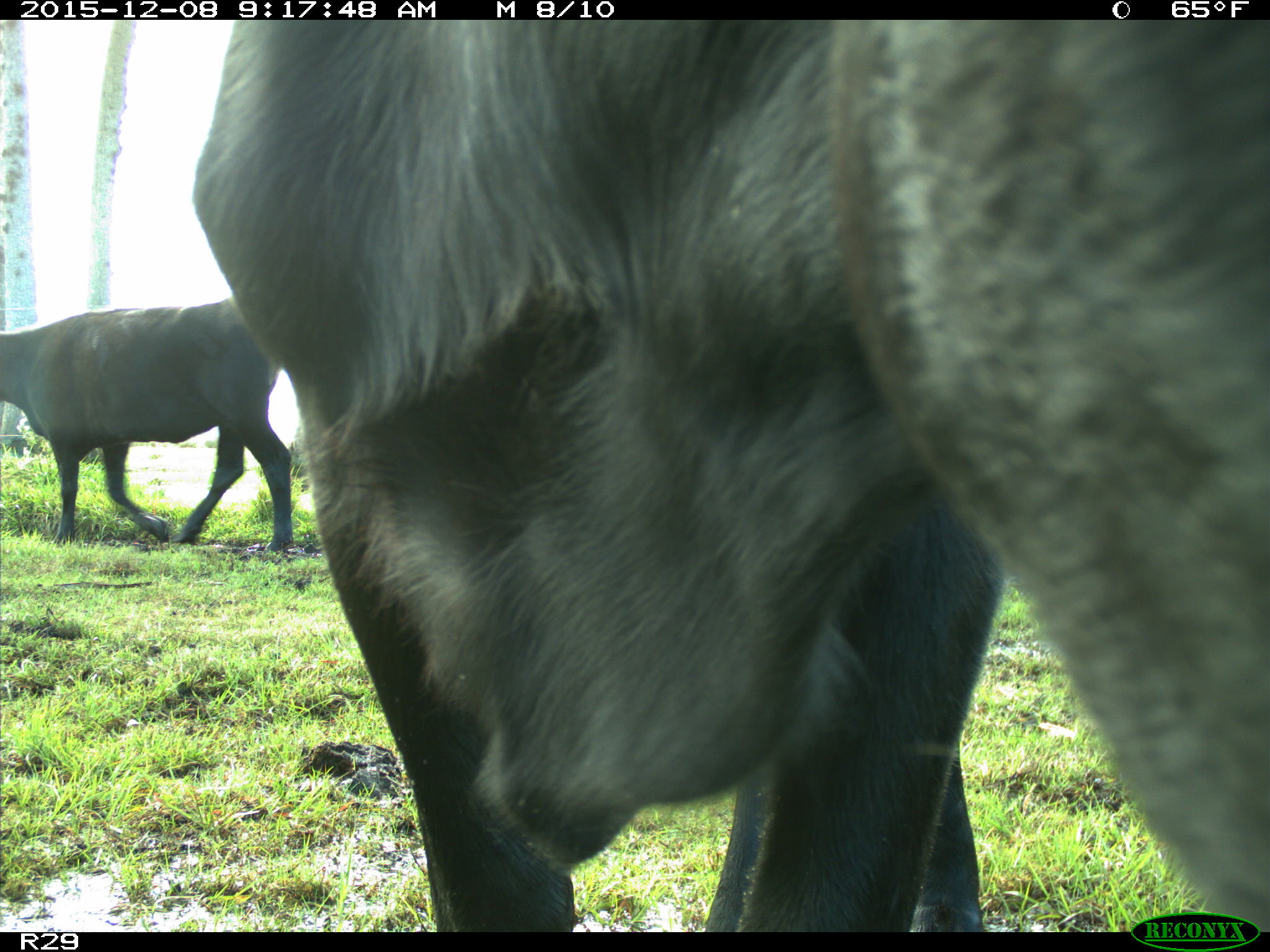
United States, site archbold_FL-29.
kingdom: Animalia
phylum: Chordata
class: Mammalia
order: Artiodactyla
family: Bovidae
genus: Bos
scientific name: Bos taurus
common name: domestic cow